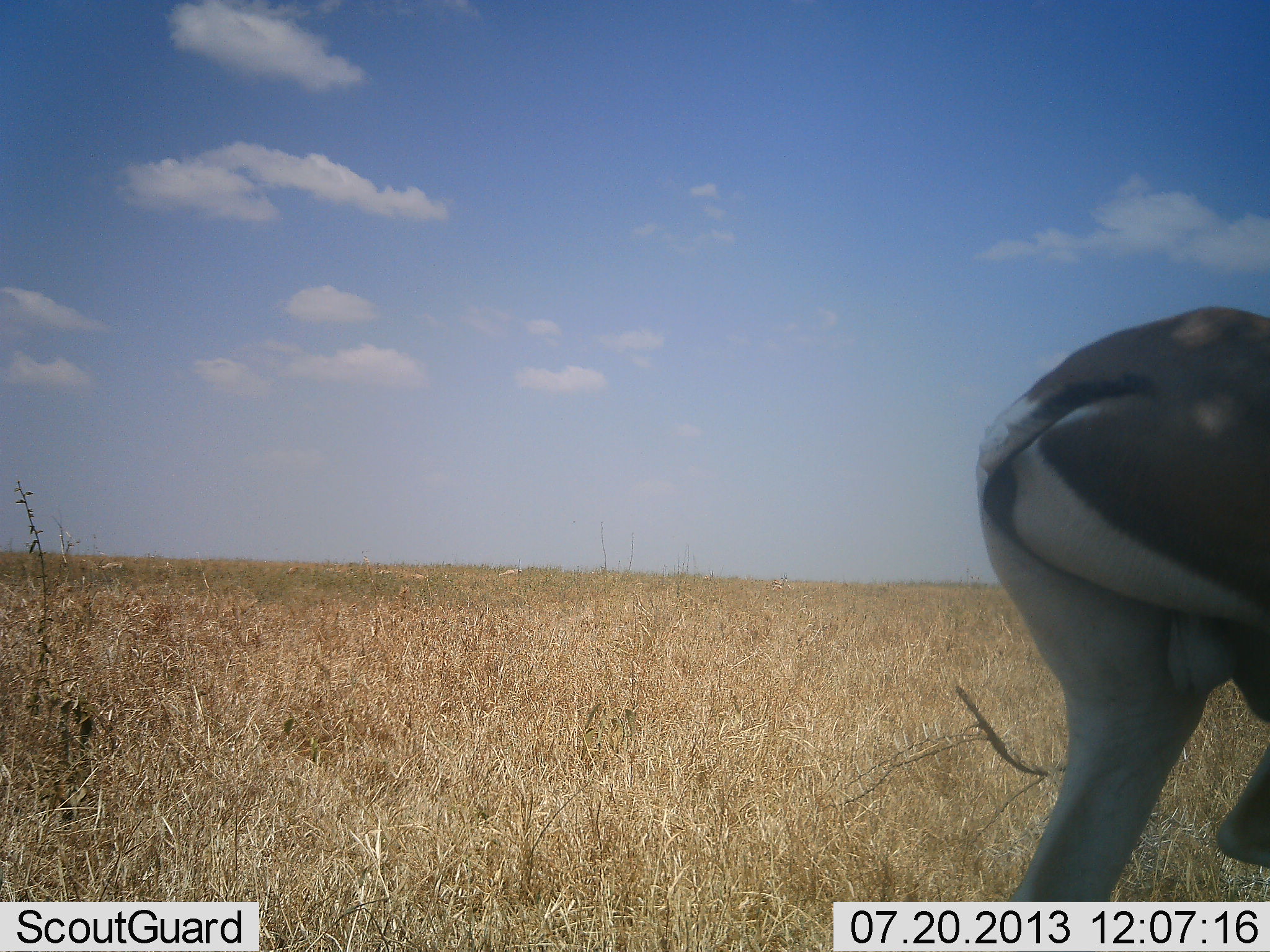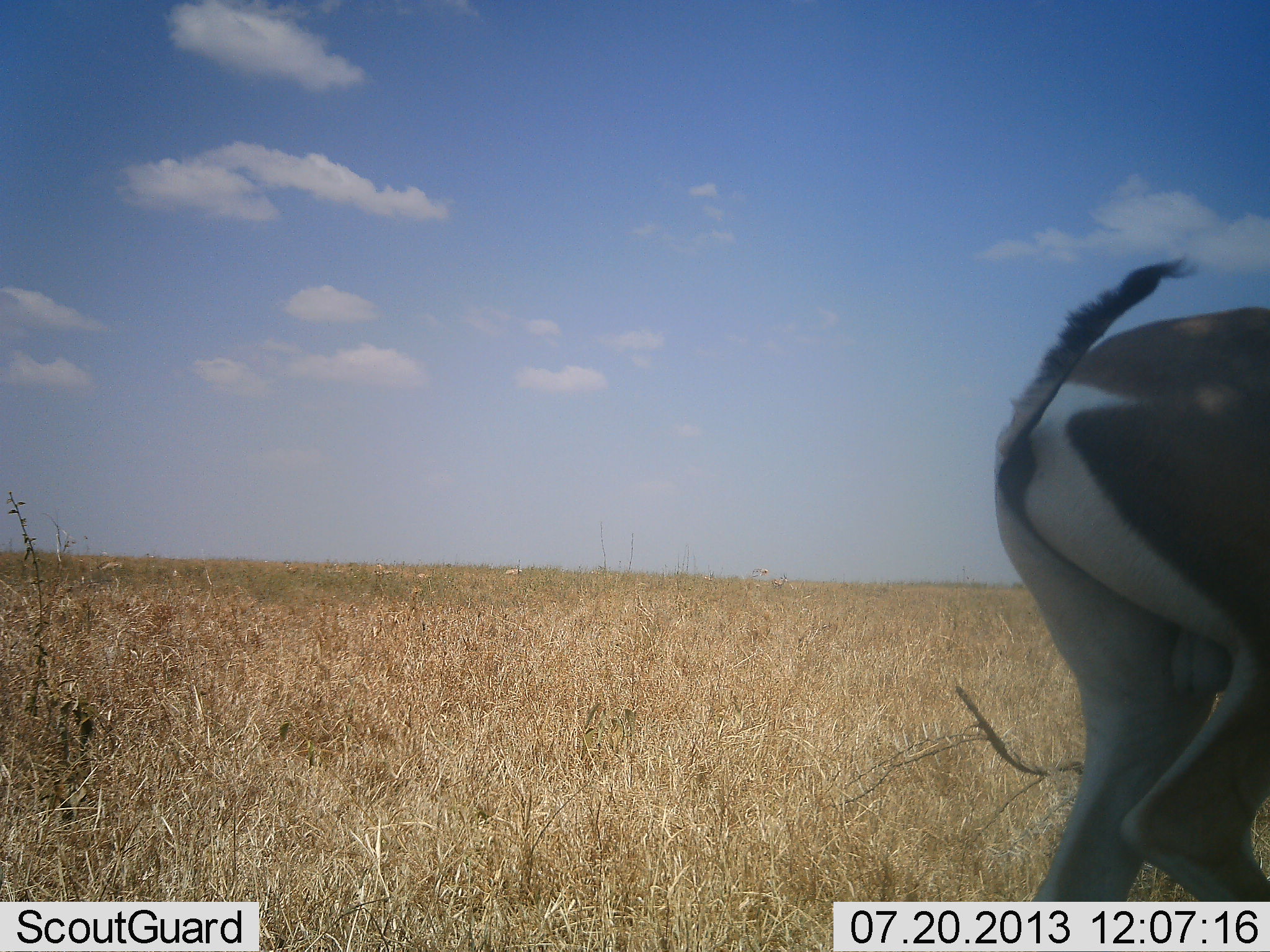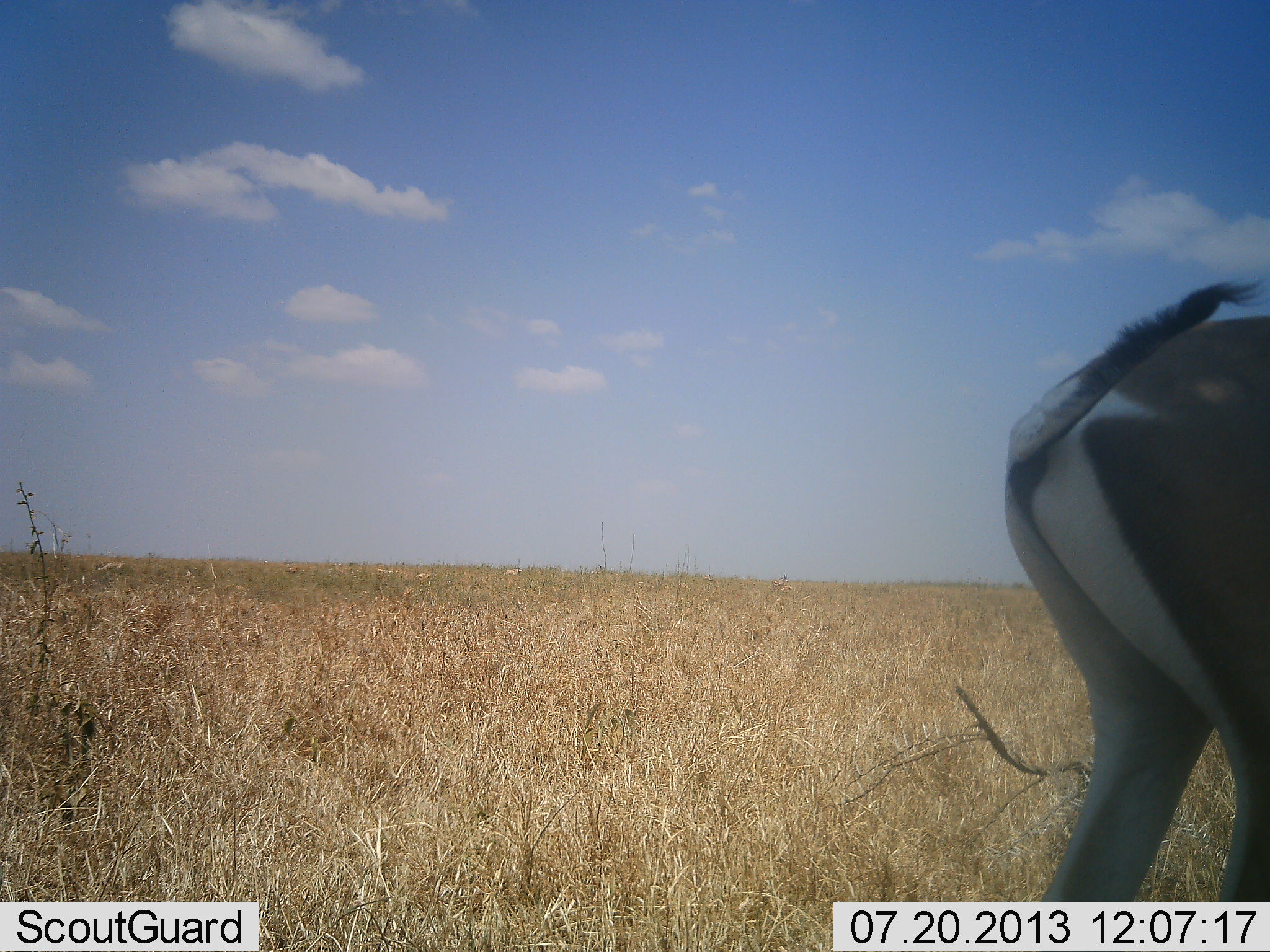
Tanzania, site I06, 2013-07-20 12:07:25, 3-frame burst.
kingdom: Animalia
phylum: Chordata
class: Mammalia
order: Artiodactyla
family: Bovidae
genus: Nanger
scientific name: Nanger granti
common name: grant's gazelle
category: gazellegrants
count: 1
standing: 89%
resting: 0%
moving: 5%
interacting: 5%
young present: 0%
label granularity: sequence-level